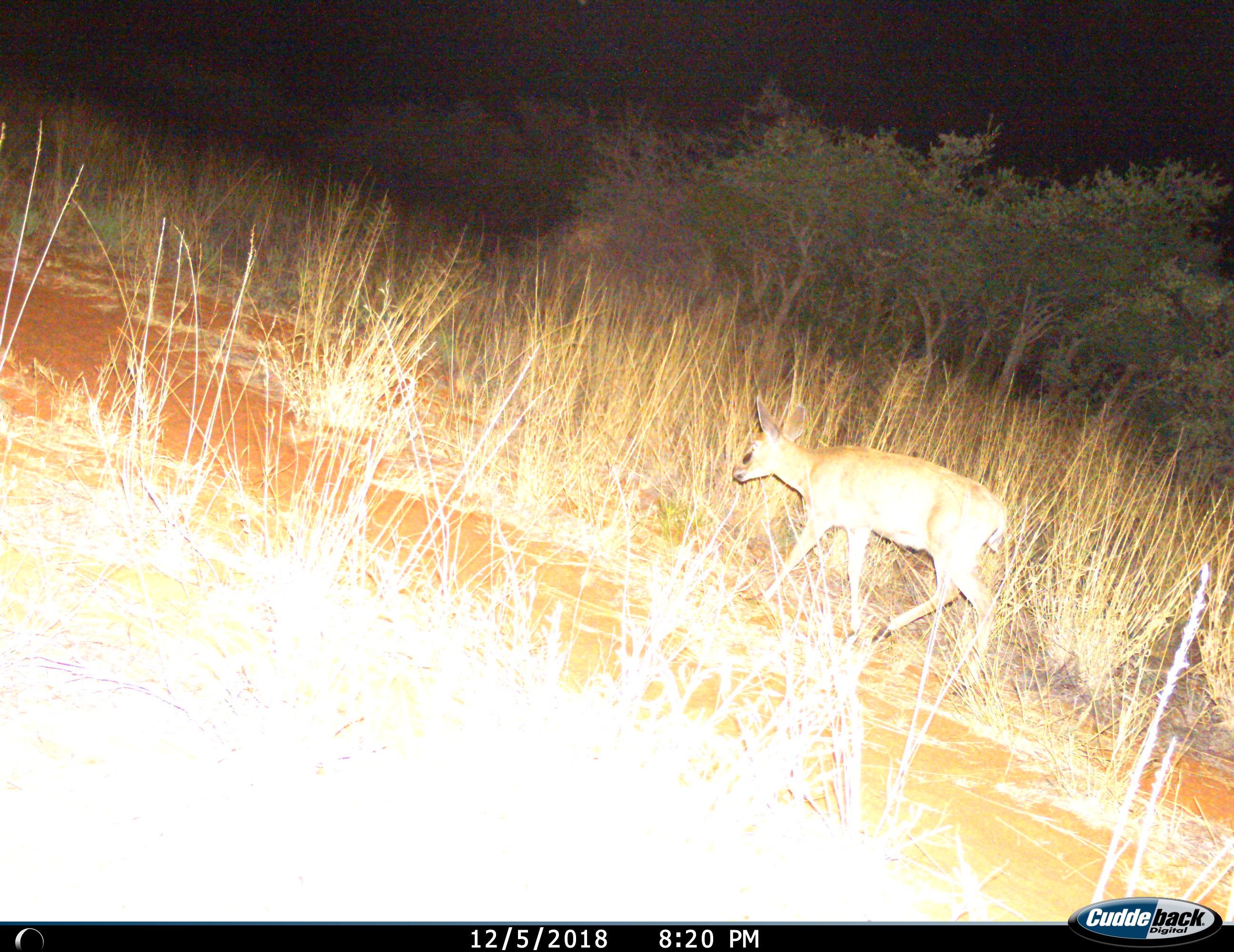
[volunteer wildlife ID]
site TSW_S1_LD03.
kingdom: Animalia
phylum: Chordata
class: Mammalia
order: Artiodactyla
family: Bovidae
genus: Raphicerus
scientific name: Raphicerus campestris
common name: steenbok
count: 1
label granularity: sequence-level